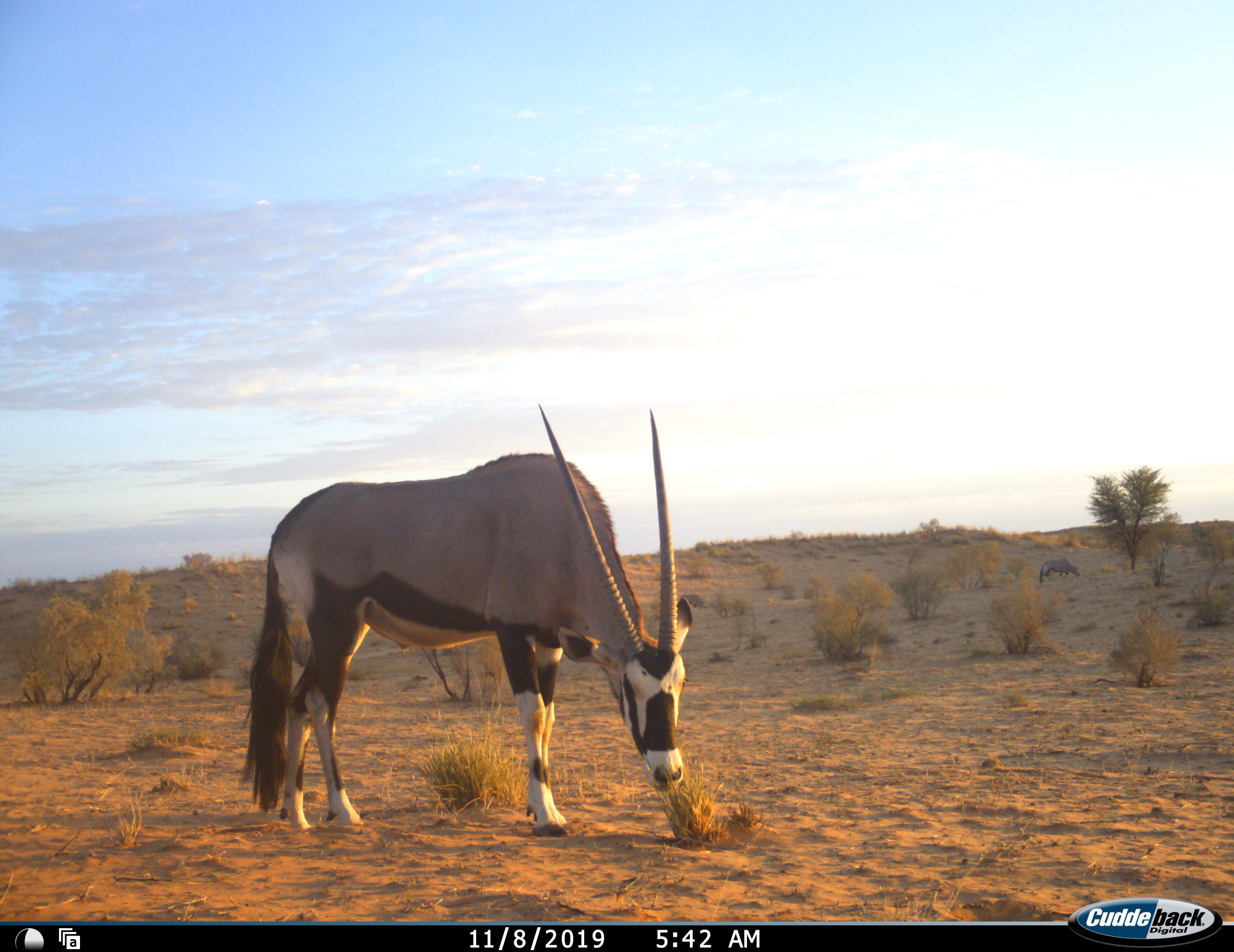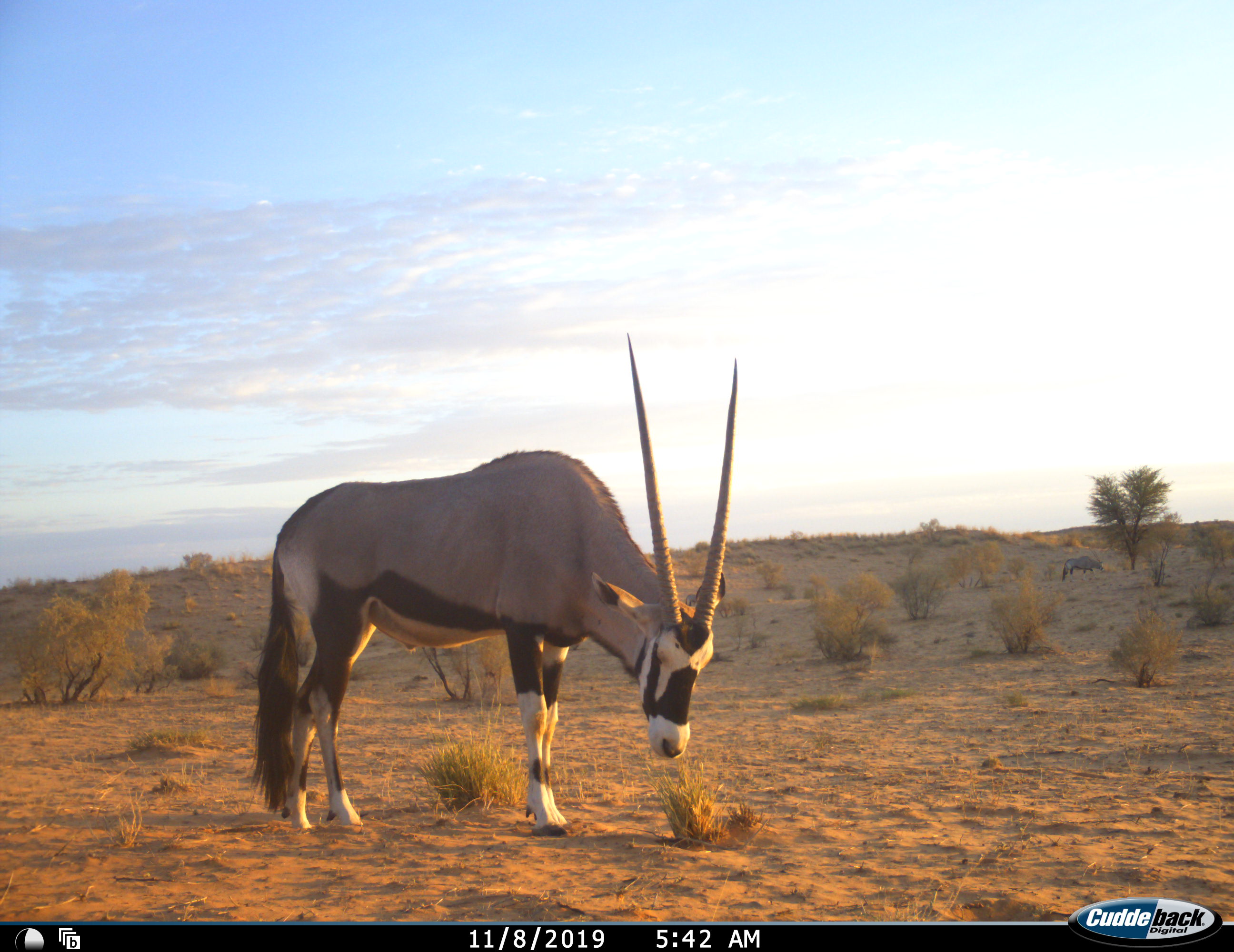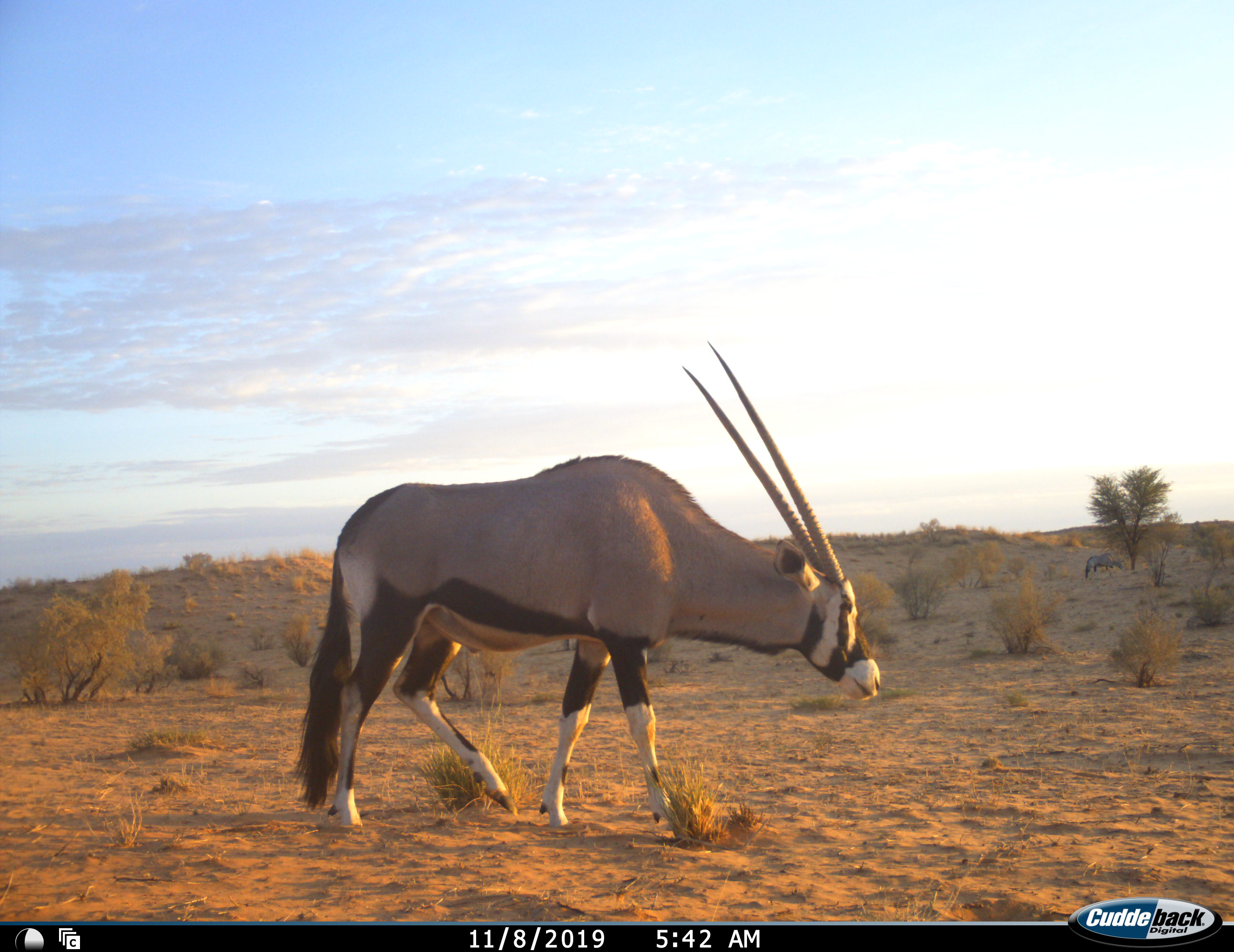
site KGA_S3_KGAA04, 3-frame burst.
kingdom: Animalia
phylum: Chordata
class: Mammalia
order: Artiodactyla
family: Bovidae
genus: Oryx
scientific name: Oryx gazella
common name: gemsbok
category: oryx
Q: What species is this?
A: Oryx (gemsbok) (Oryx gazella).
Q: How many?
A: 2.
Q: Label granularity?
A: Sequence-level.